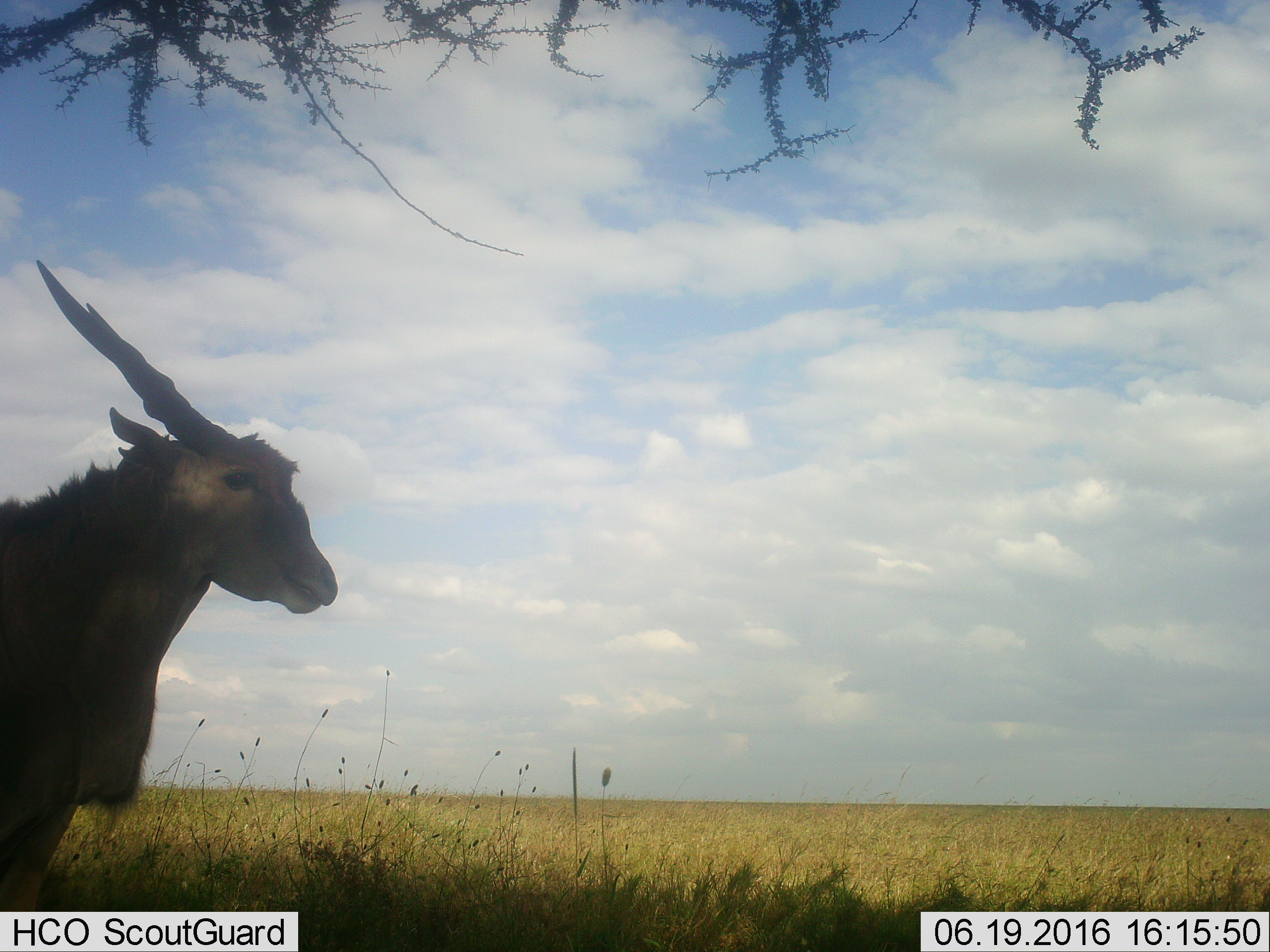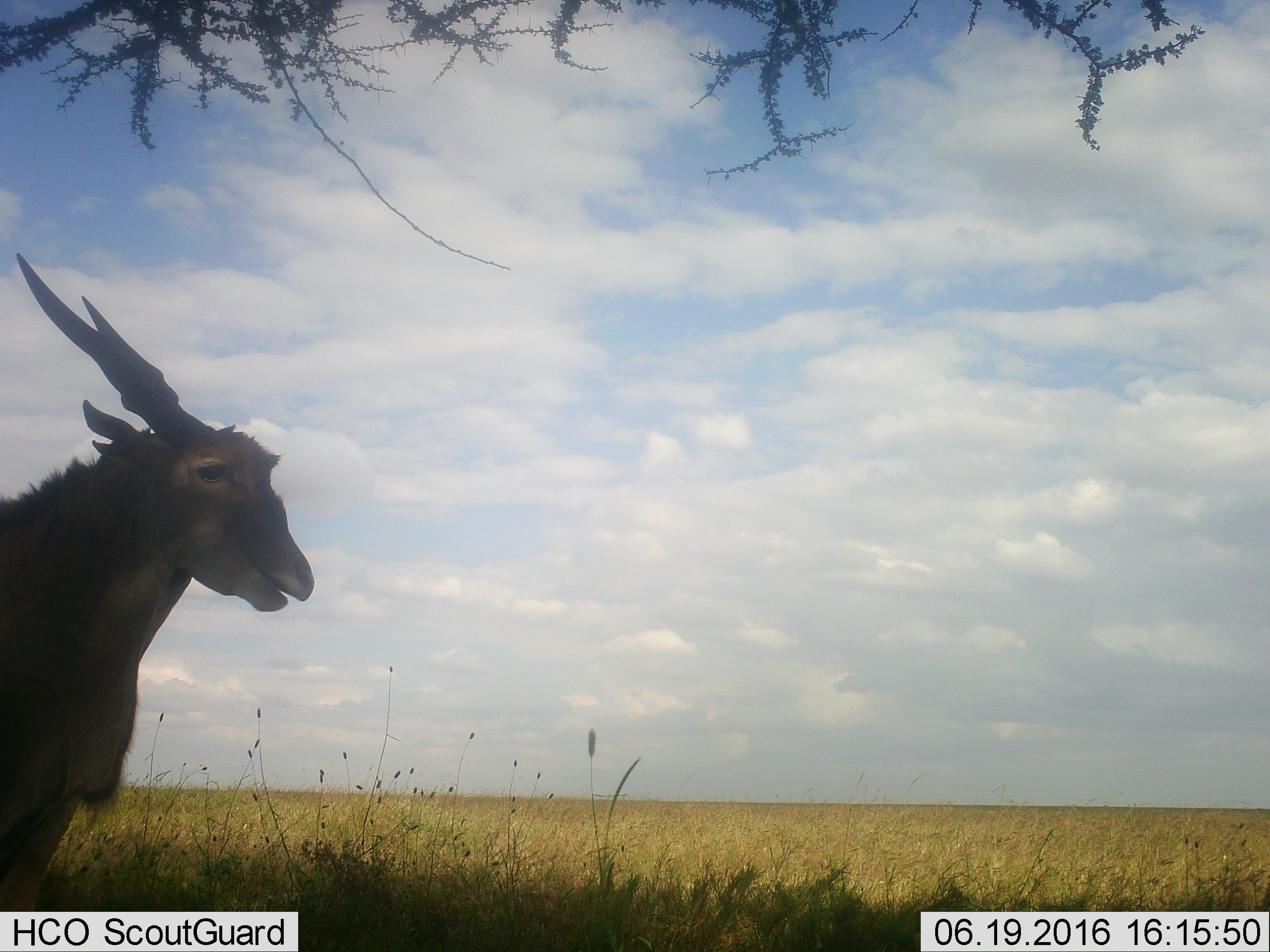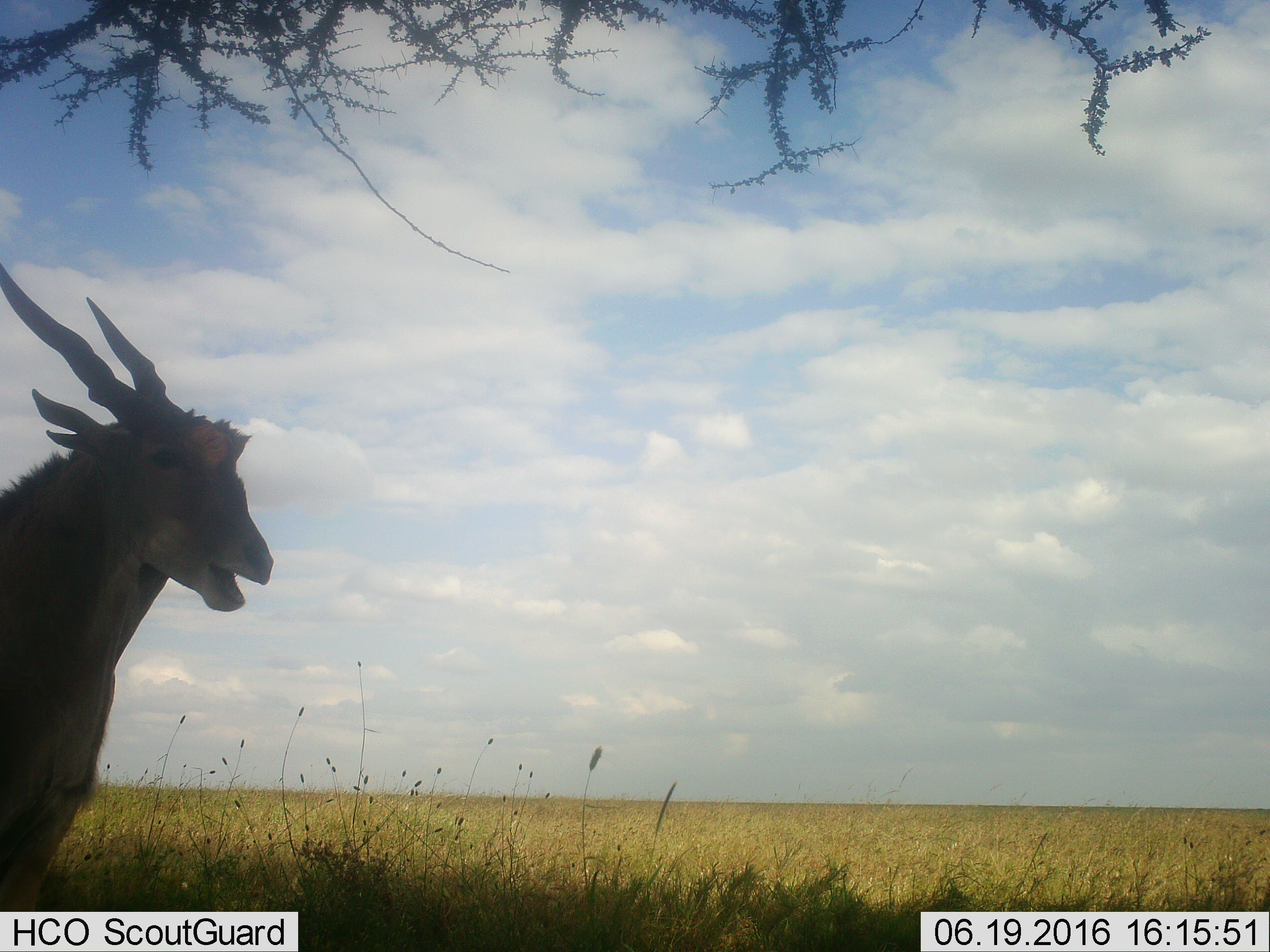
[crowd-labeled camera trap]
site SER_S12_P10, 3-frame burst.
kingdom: Animalia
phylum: Chordata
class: Mammalia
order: Artiodactyla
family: Bovidae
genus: Tragelaphus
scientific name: Tragelaphus oryx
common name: eland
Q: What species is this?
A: Eland (Tragelaphus oryx).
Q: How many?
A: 1.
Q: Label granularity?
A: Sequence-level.